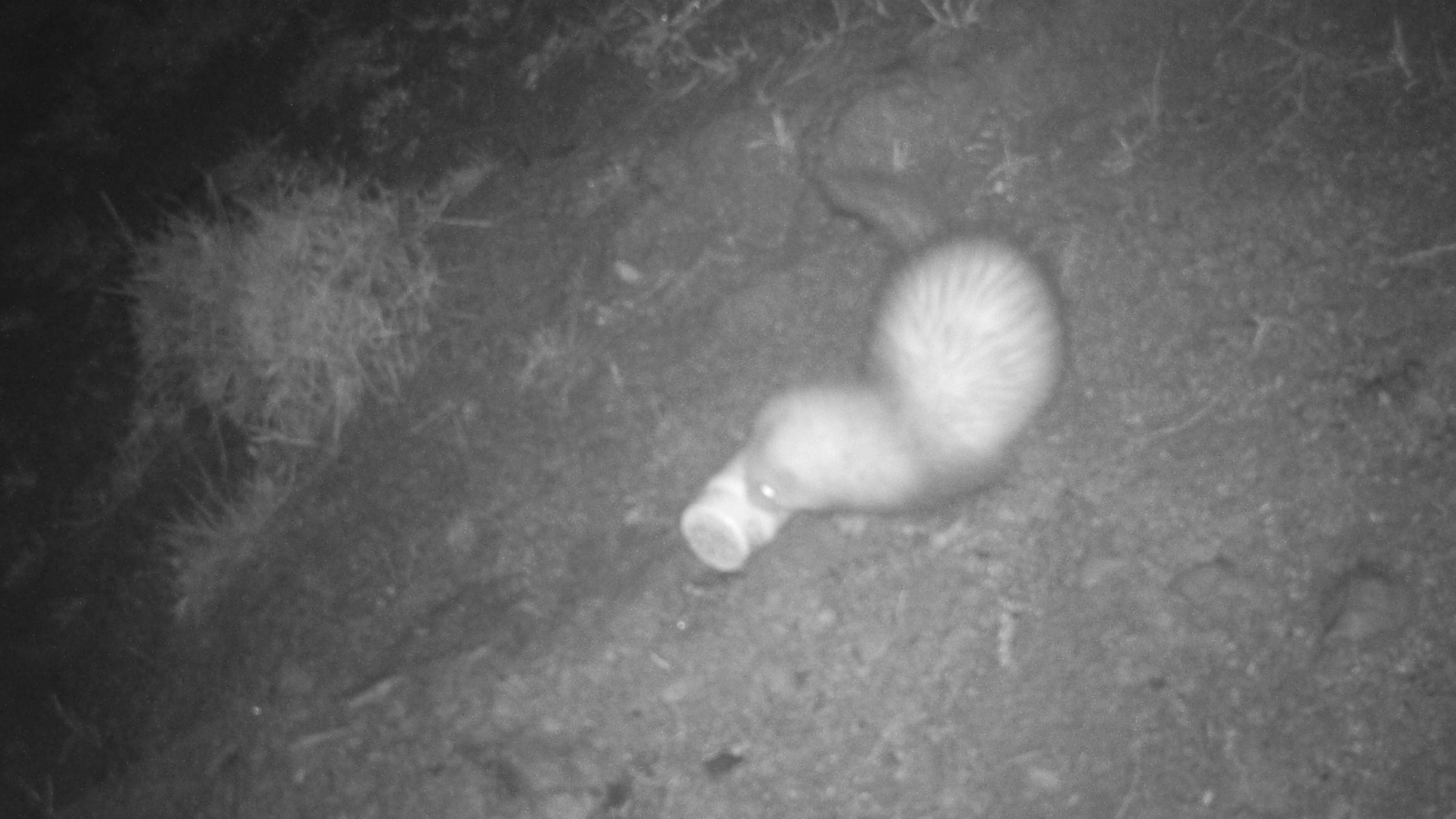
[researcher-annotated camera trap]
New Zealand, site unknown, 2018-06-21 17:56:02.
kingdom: Animalia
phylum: Chordata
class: Mammalia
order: Carnivora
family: Mustelidae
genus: Mustela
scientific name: Mustela furo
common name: ferret